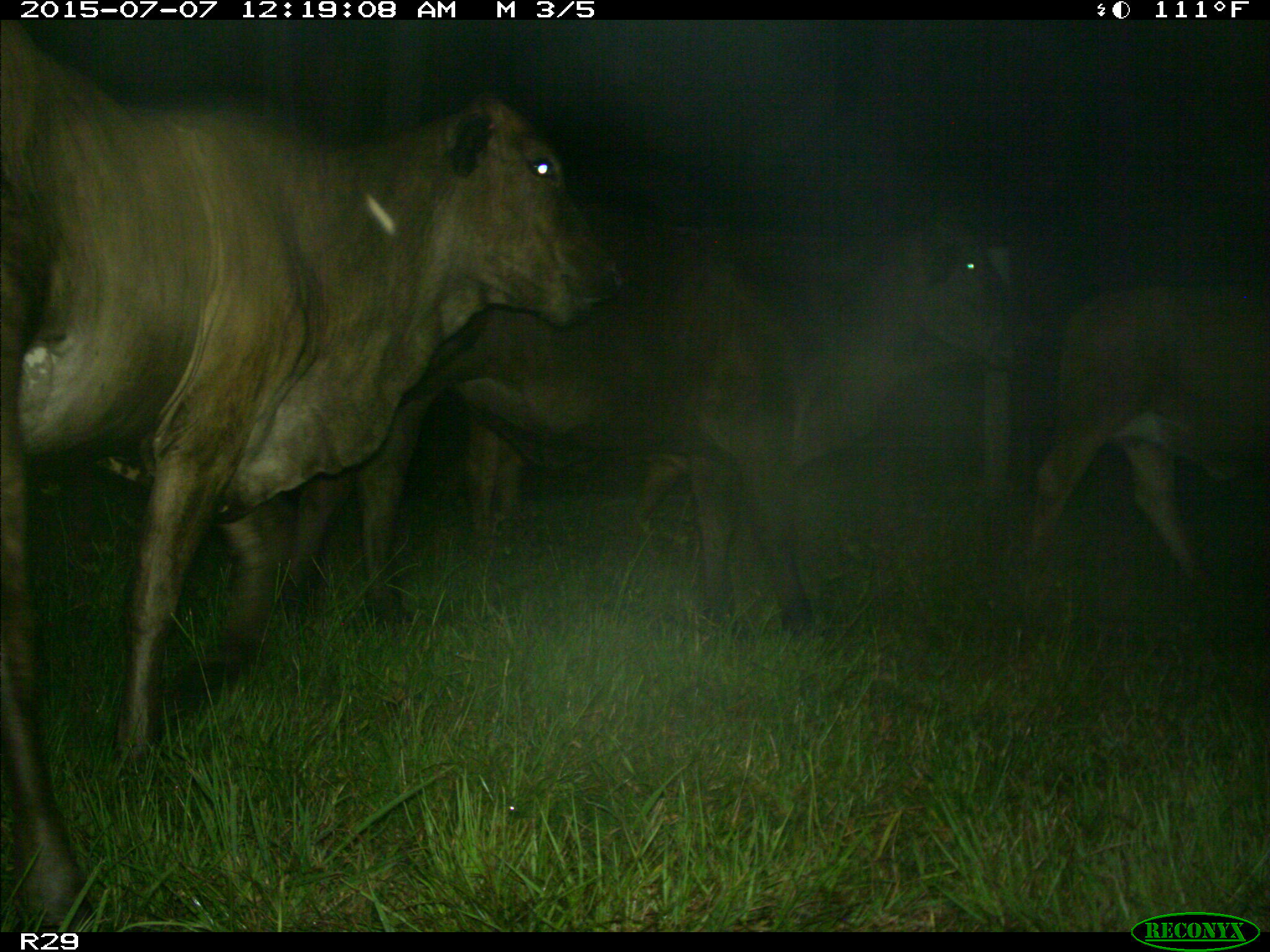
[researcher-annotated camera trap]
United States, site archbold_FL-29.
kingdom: Animalia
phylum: Chordata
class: Mammalia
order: Artiodactyla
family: Bovidae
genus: Bos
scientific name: Bos taurus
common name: domestic cow